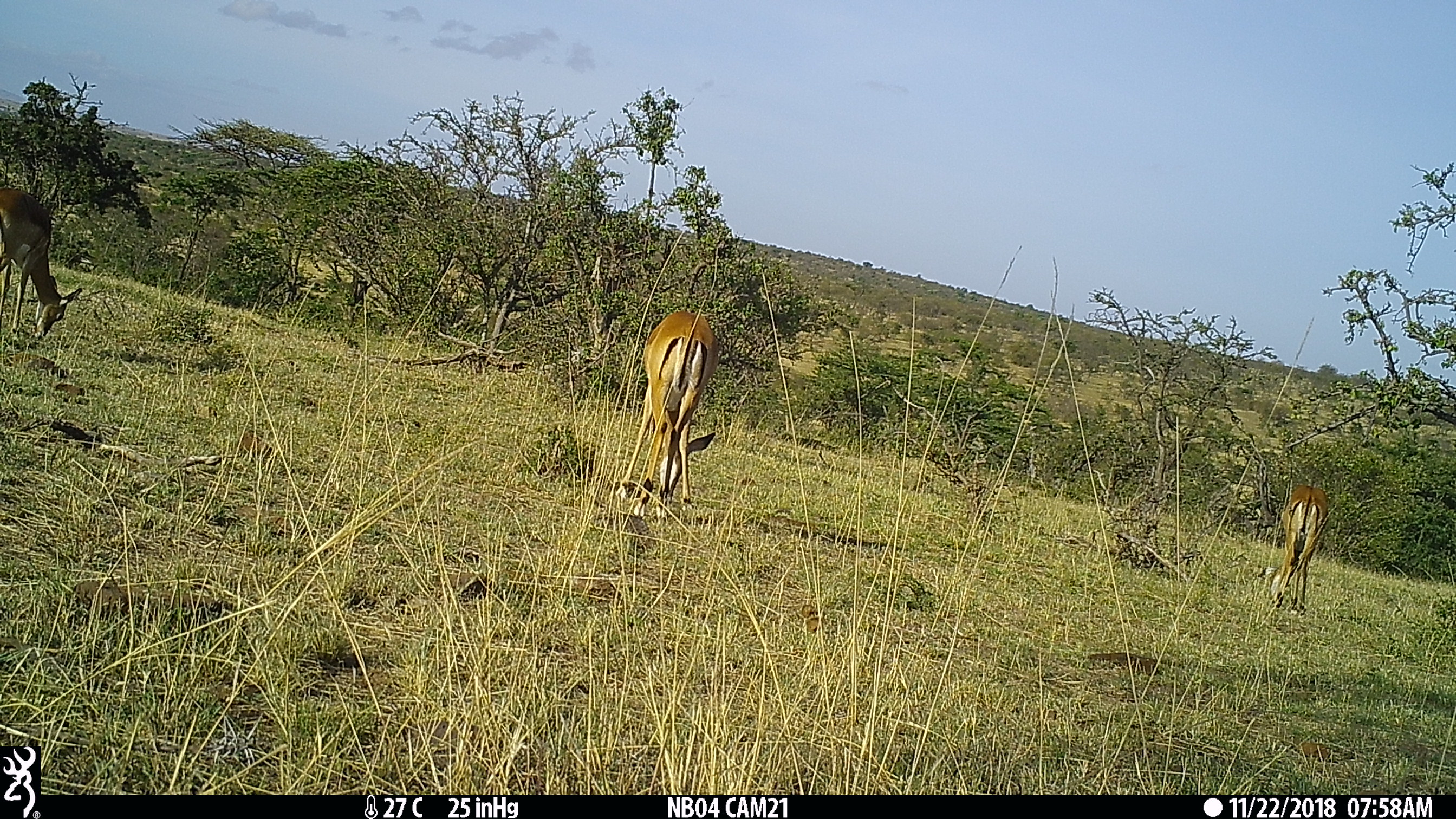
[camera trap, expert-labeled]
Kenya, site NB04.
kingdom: Animalia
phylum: Chordata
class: Mammalia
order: Artiodactyla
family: Bovidae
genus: Aepyceros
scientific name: Aepyceros melampus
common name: impala